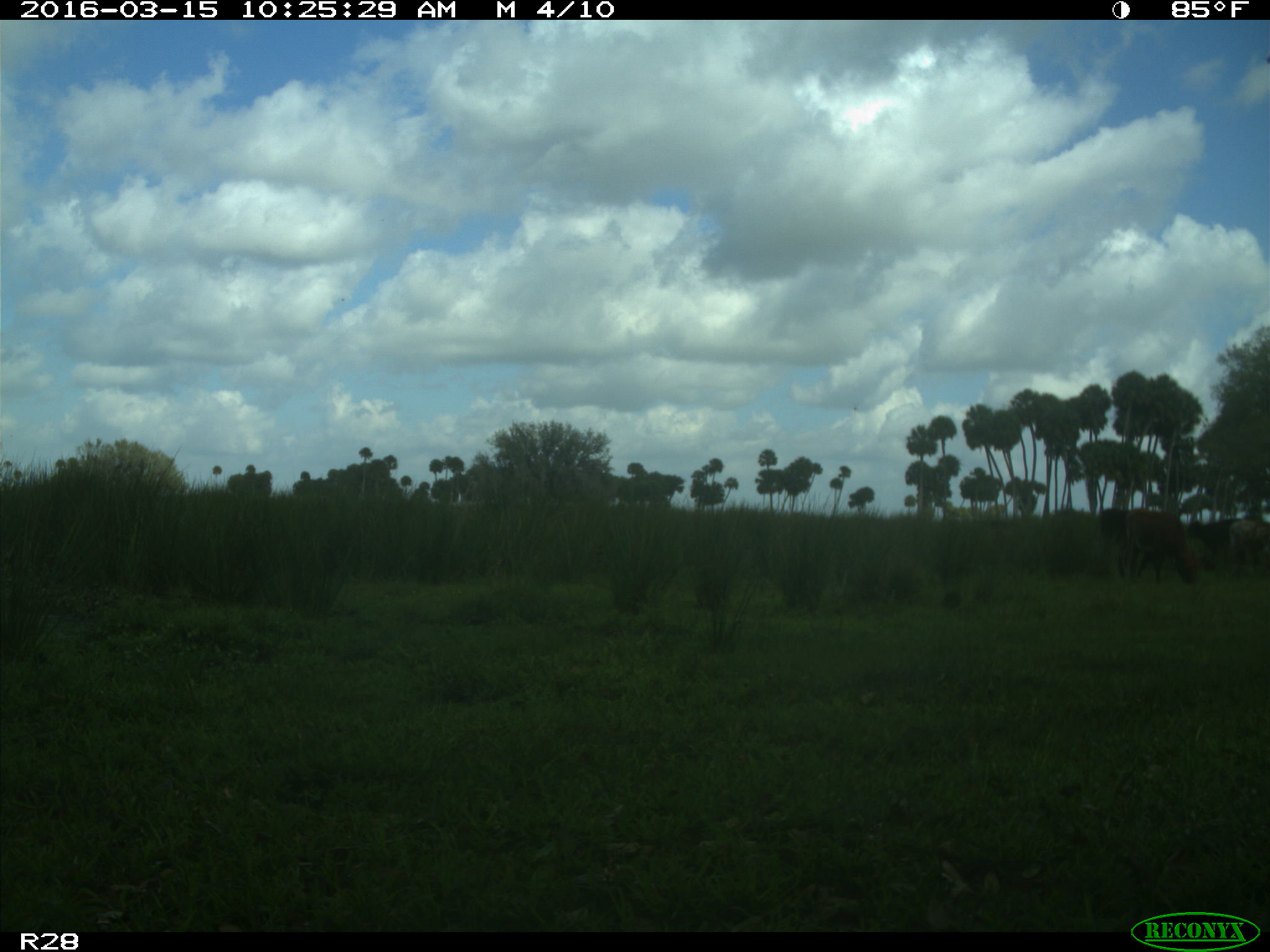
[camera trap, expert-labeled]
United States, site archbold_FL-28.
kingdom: Animalia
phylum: Chordata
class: Mammalia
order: Artiodactyla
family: Bovidae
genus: Bos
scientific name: Bos taurus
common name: domestic cow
Bos taurus (domestic cow).